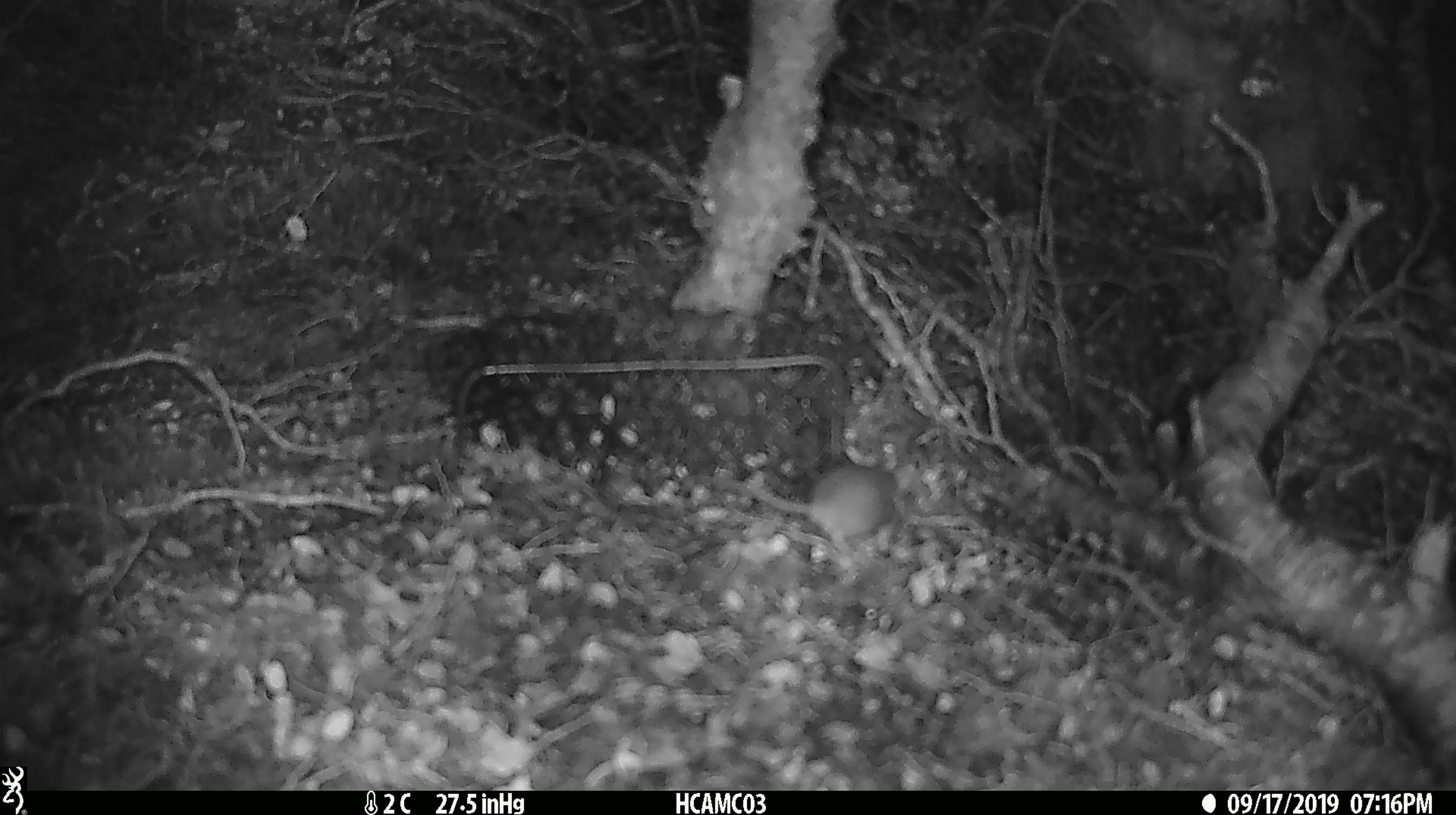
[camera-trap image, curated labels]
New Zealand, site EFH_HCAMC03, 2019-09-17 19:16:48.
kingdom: Animalia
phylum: Chordata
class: Mammalia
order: Rodentia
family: Muridae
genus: Mus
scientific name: Mus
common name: mouse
Mouse (Mus).